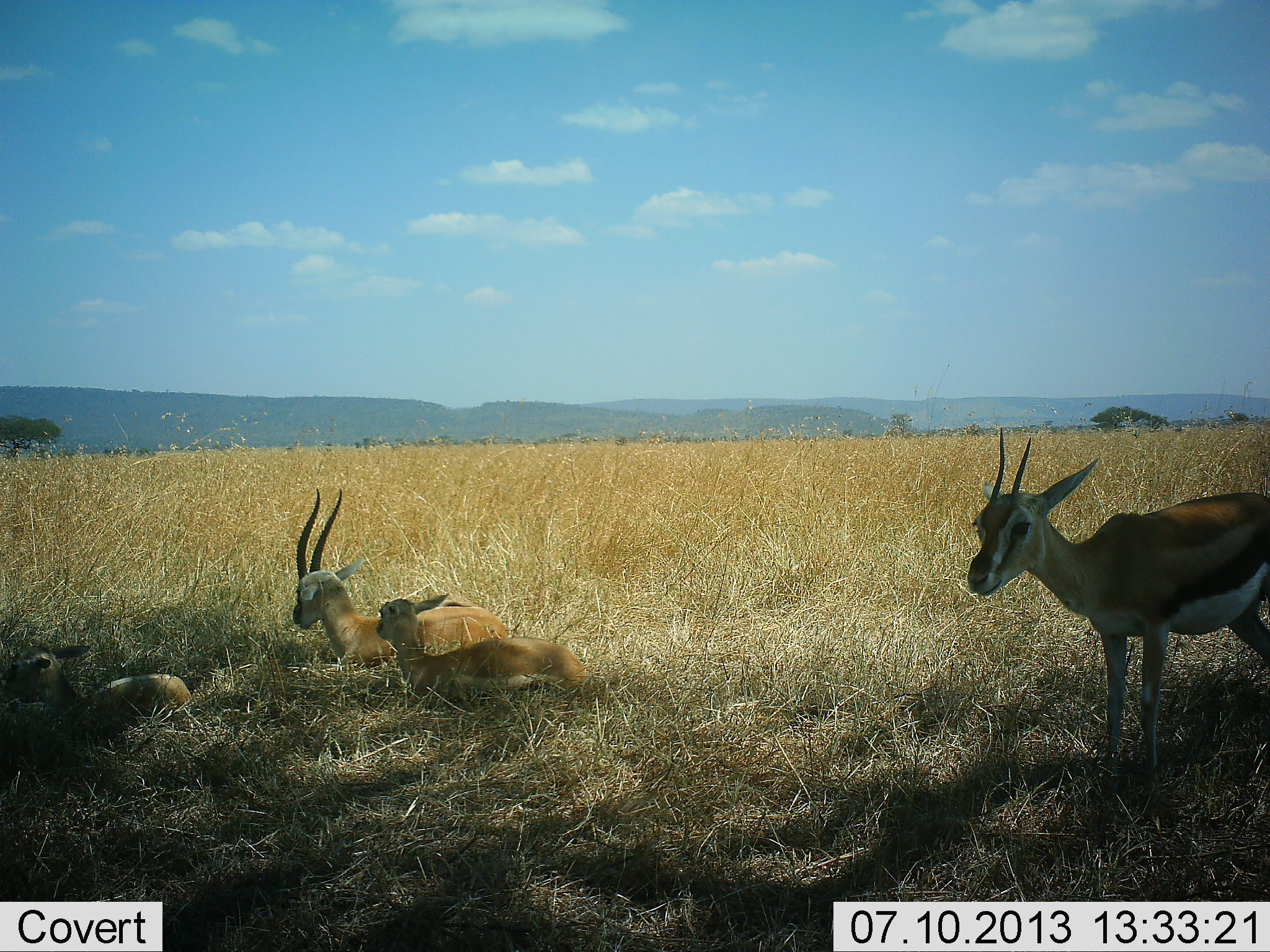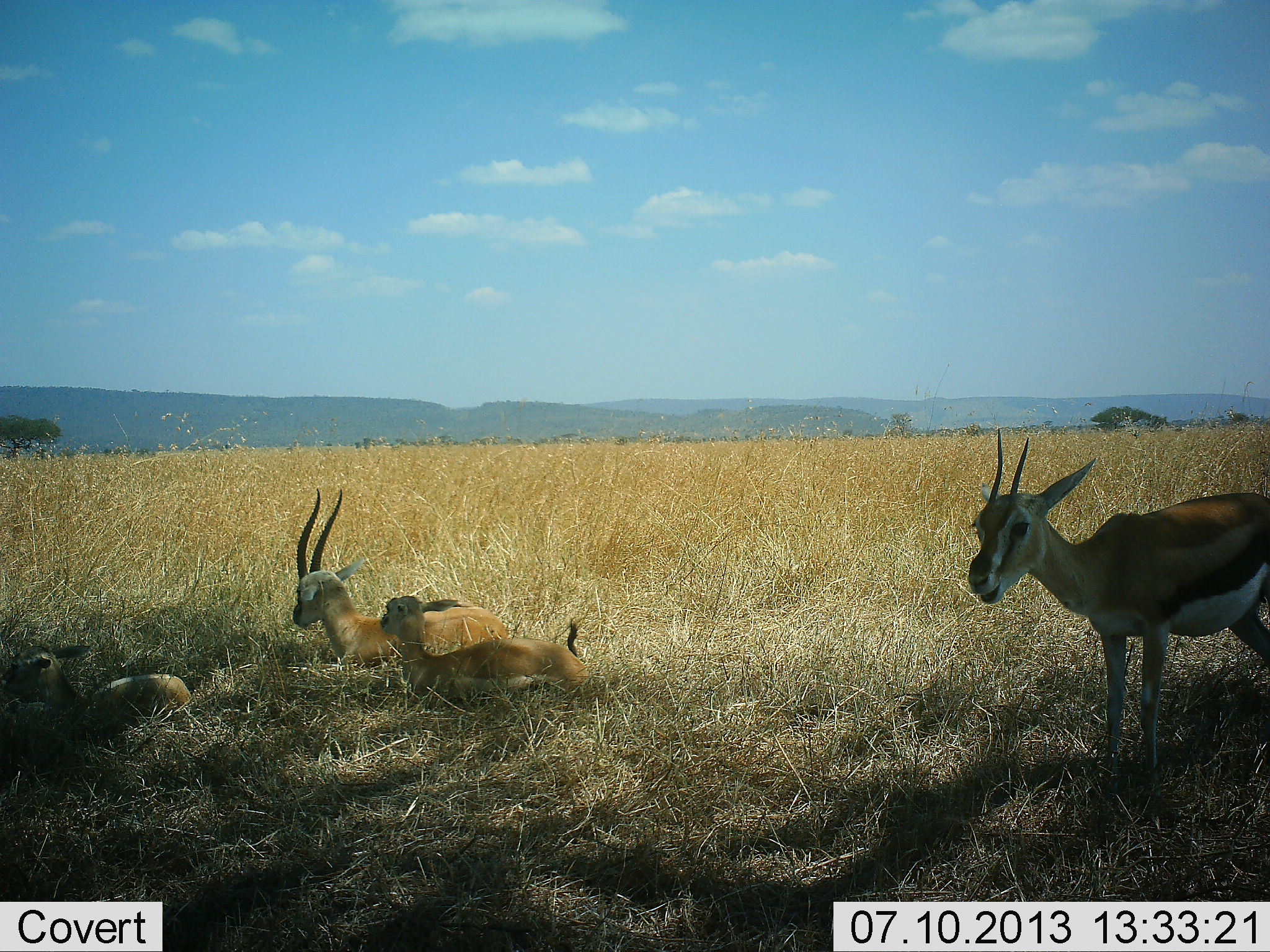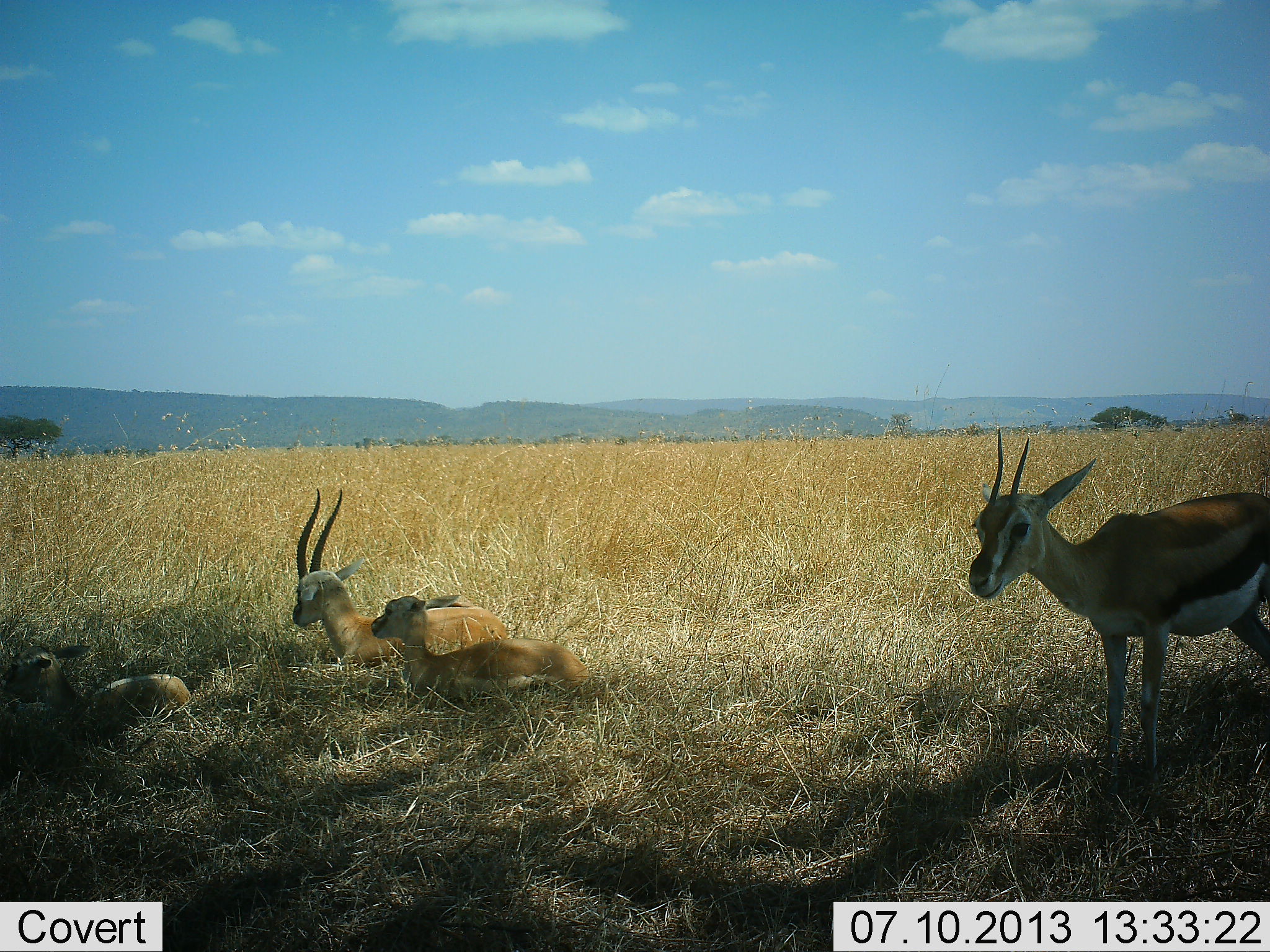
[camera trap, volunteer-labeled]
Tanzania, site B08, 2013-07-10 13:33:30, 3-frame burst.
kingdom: Animalia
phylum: Chordata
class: Mammalia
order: Artiodactyla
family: Bovidae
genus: Eudorcas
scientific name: Eudorcas thomsonii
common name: thomson's gazelle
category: gazellethomsons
Gazellethomsons (thomson's gazelle) (Eudorcas thomsonii), count 4. Behavior (volunteer vote fractions): standing 61%, resting 96%, moving 0%, interacting 0%. Young present (vote fraction): 65%. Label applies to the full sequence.